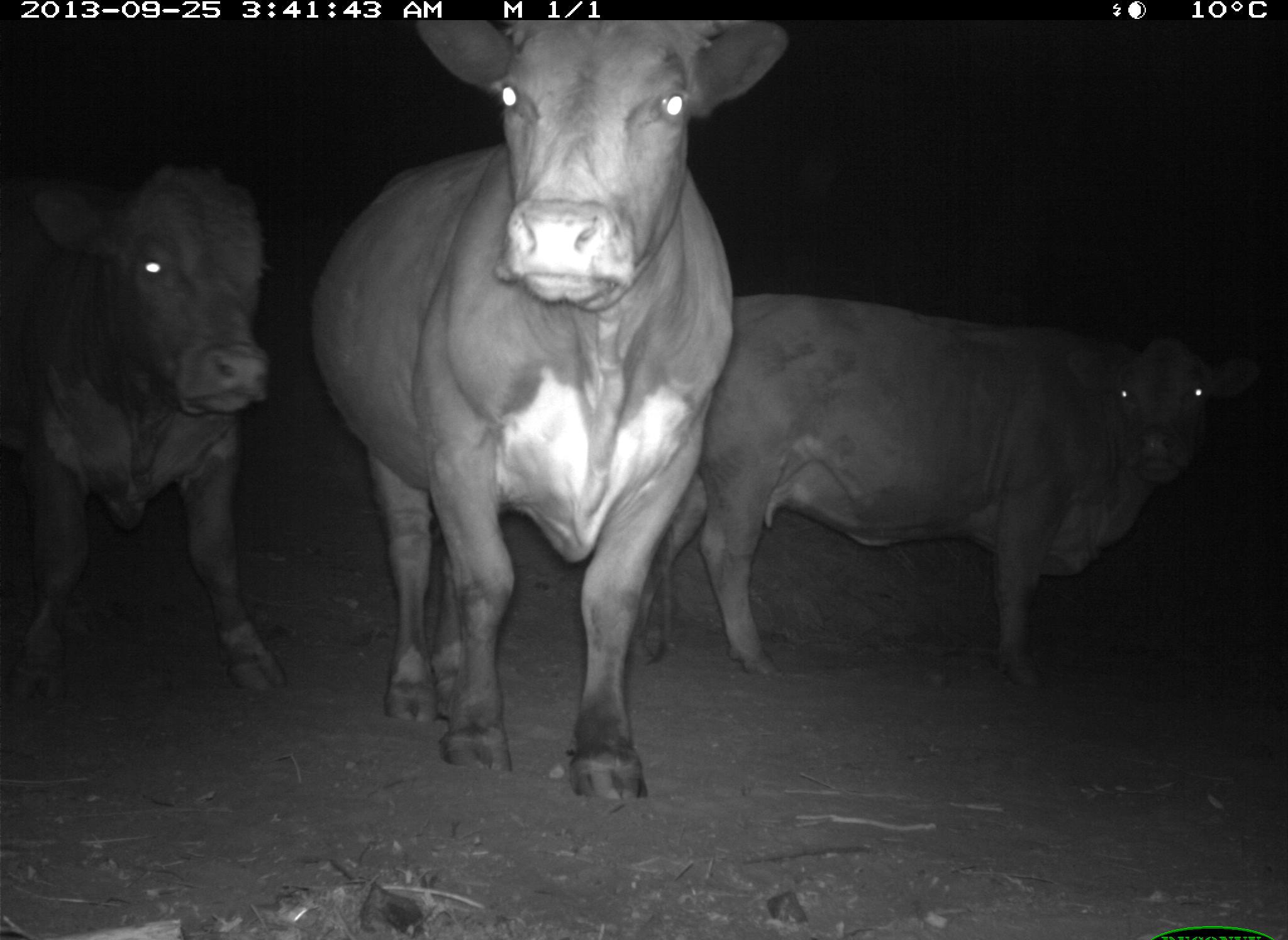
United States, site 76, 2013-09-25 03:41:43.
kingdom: Animalia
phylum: Chordata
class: Mammalia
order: Artiodactyla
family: Bovidae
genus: Bos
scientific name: Bos taurus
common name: cow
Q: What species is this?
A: Cow (Bos taurus).